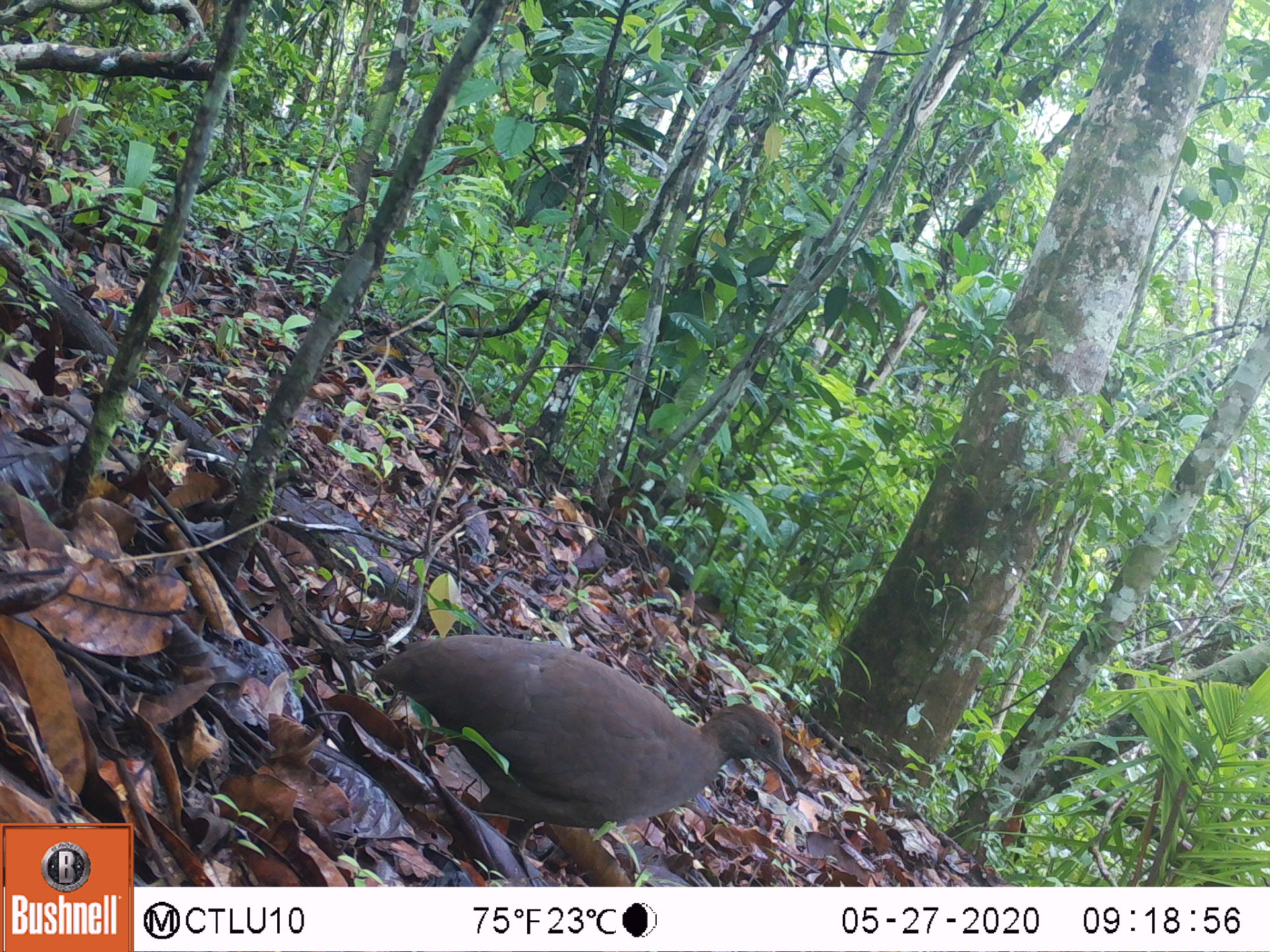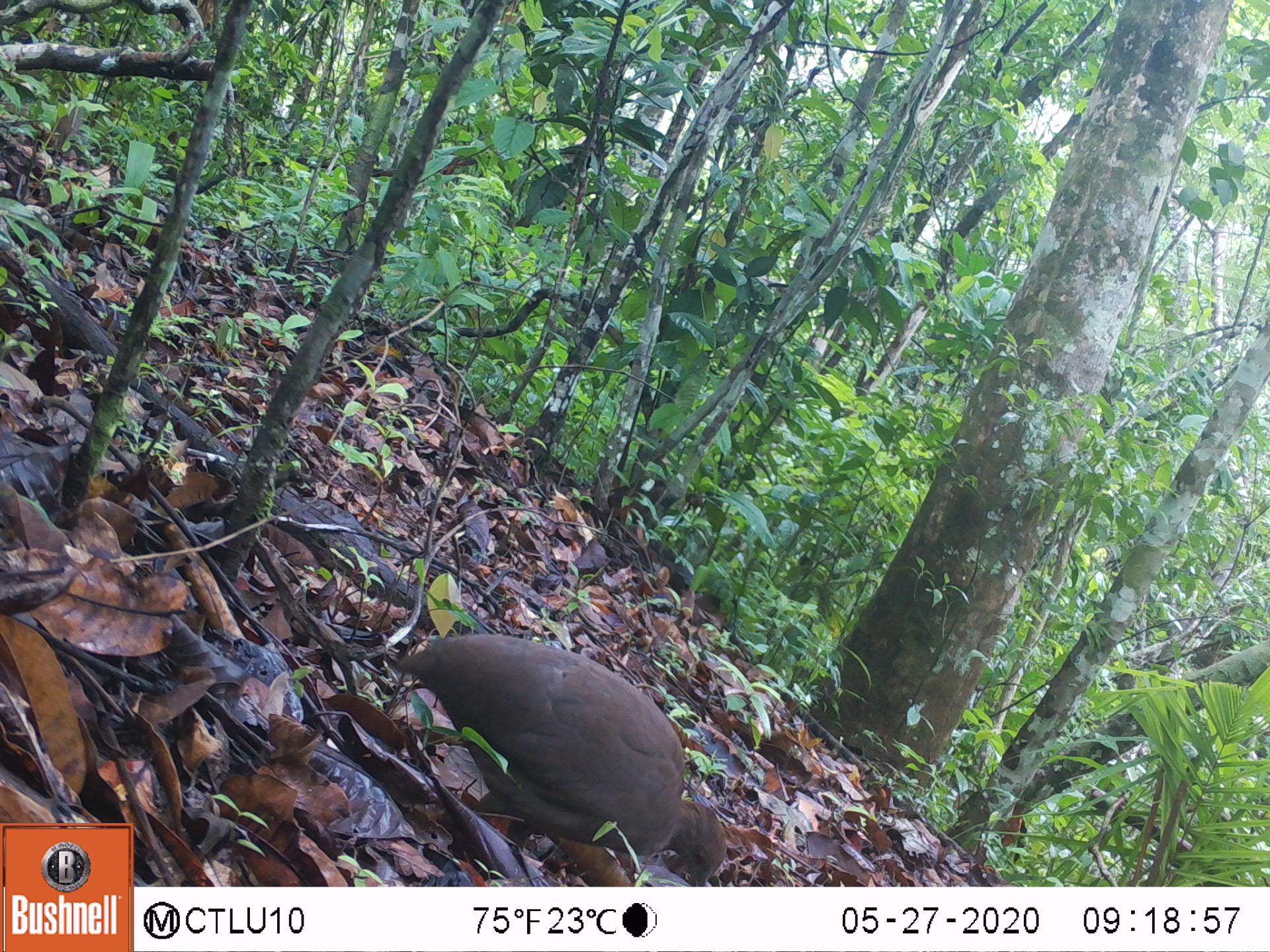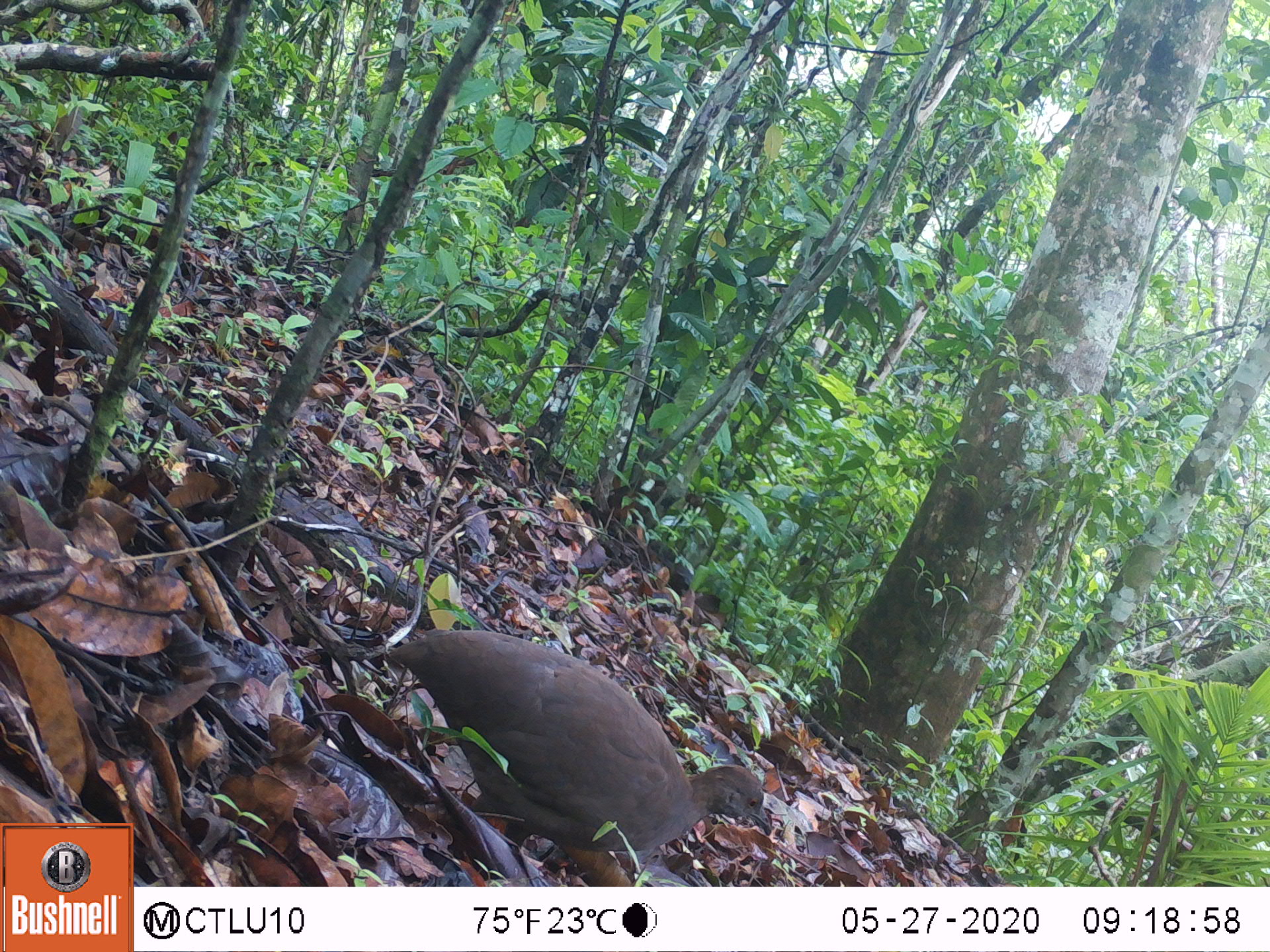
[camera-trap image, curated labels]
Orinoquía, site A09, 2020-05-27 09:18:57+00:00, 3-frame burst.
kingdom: Animalia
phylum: Chordata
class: Aves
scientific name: Aves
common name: bird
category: unknown bird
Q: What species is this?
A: Unknown bird (bird) (Aves).